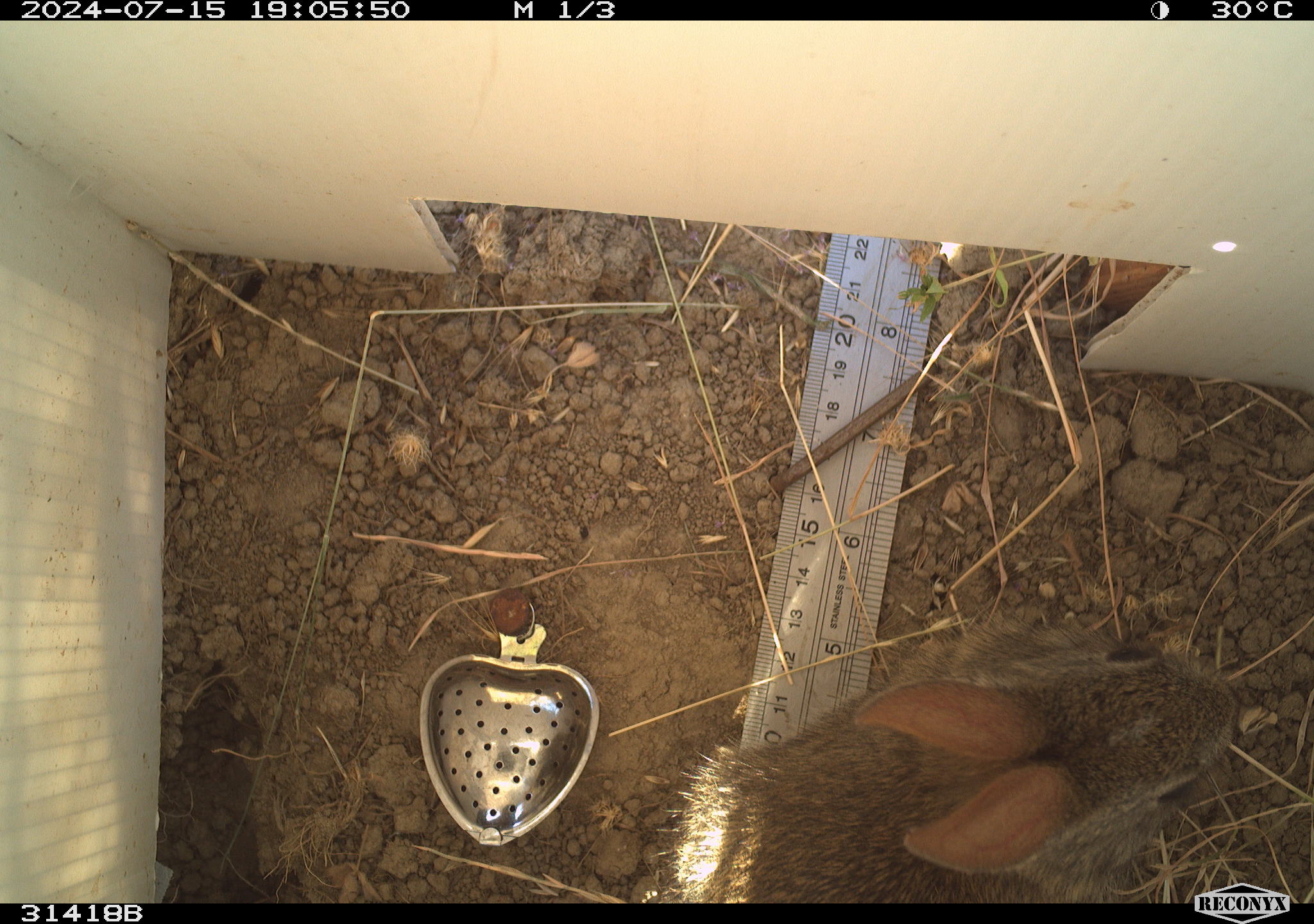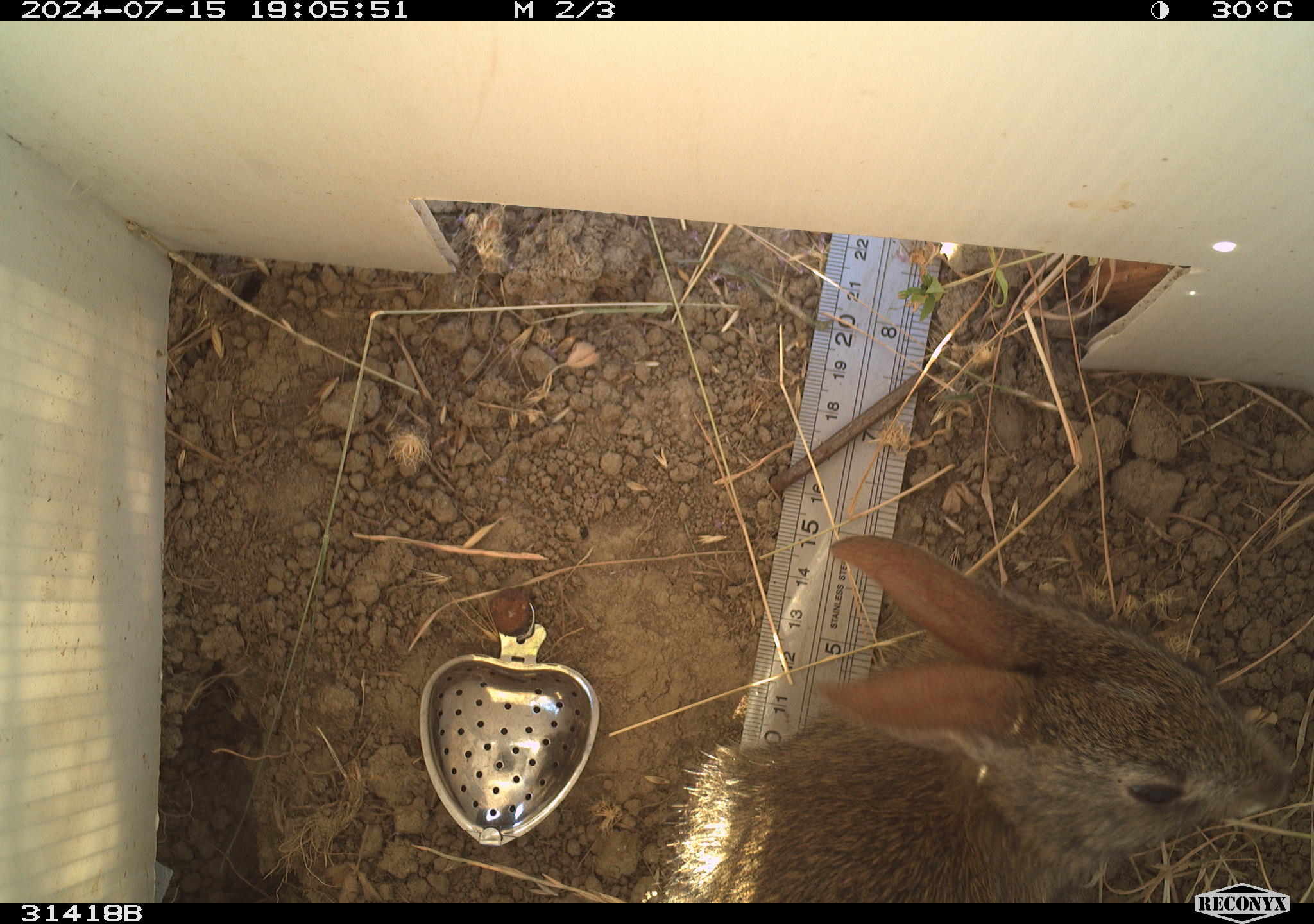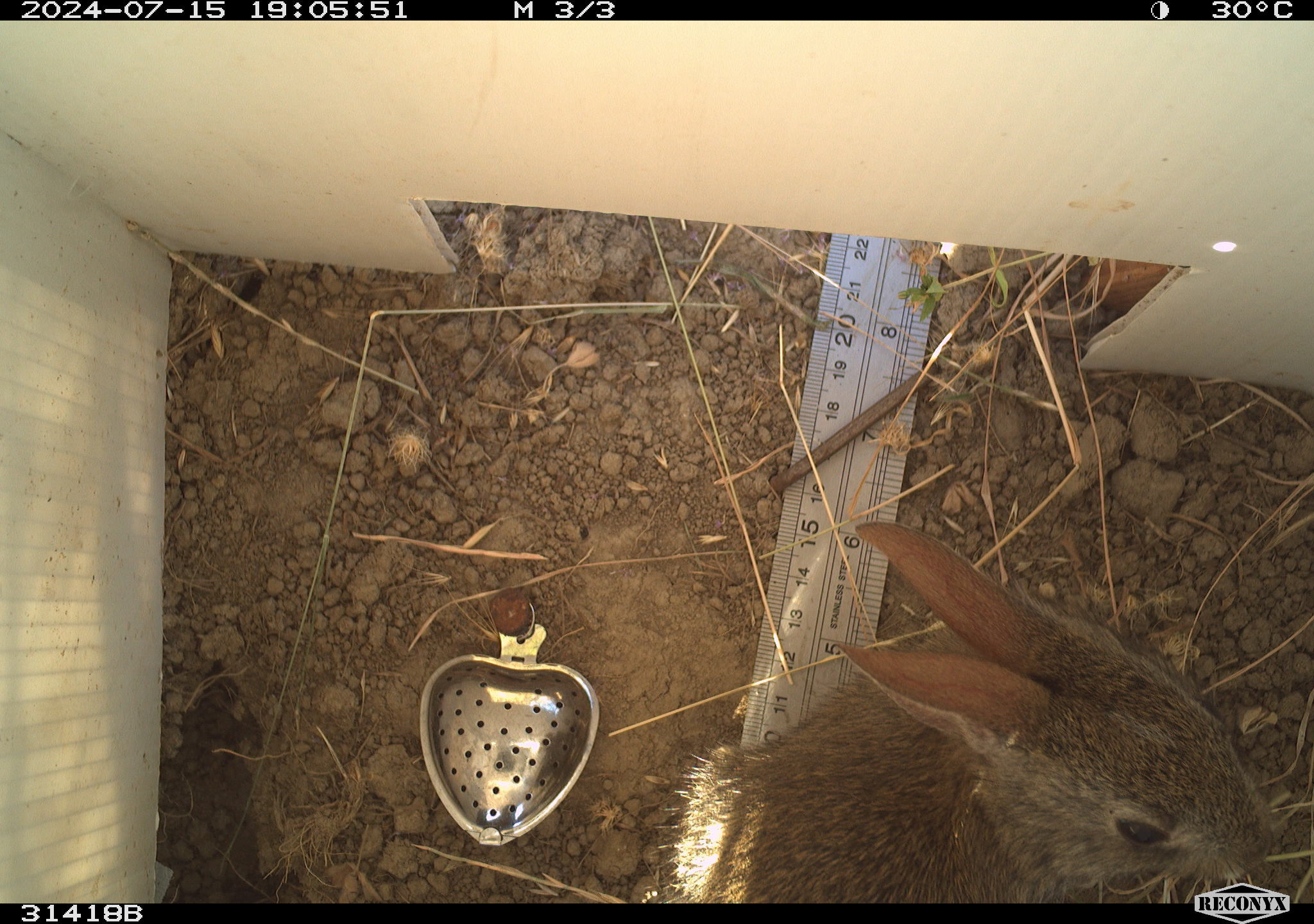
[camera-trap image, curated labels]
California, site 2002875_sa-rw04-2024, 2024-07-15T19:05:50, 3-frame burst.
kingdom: Animalia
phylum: Chordata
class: Mammalia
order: Lagomorpha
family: Leporidae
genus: Sylvilagus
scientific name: Sylvilagus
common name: cottontail rabbits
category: sylvilagus species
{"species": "sylvilagus species (cottontail rabbits) (Sylvilagus)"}